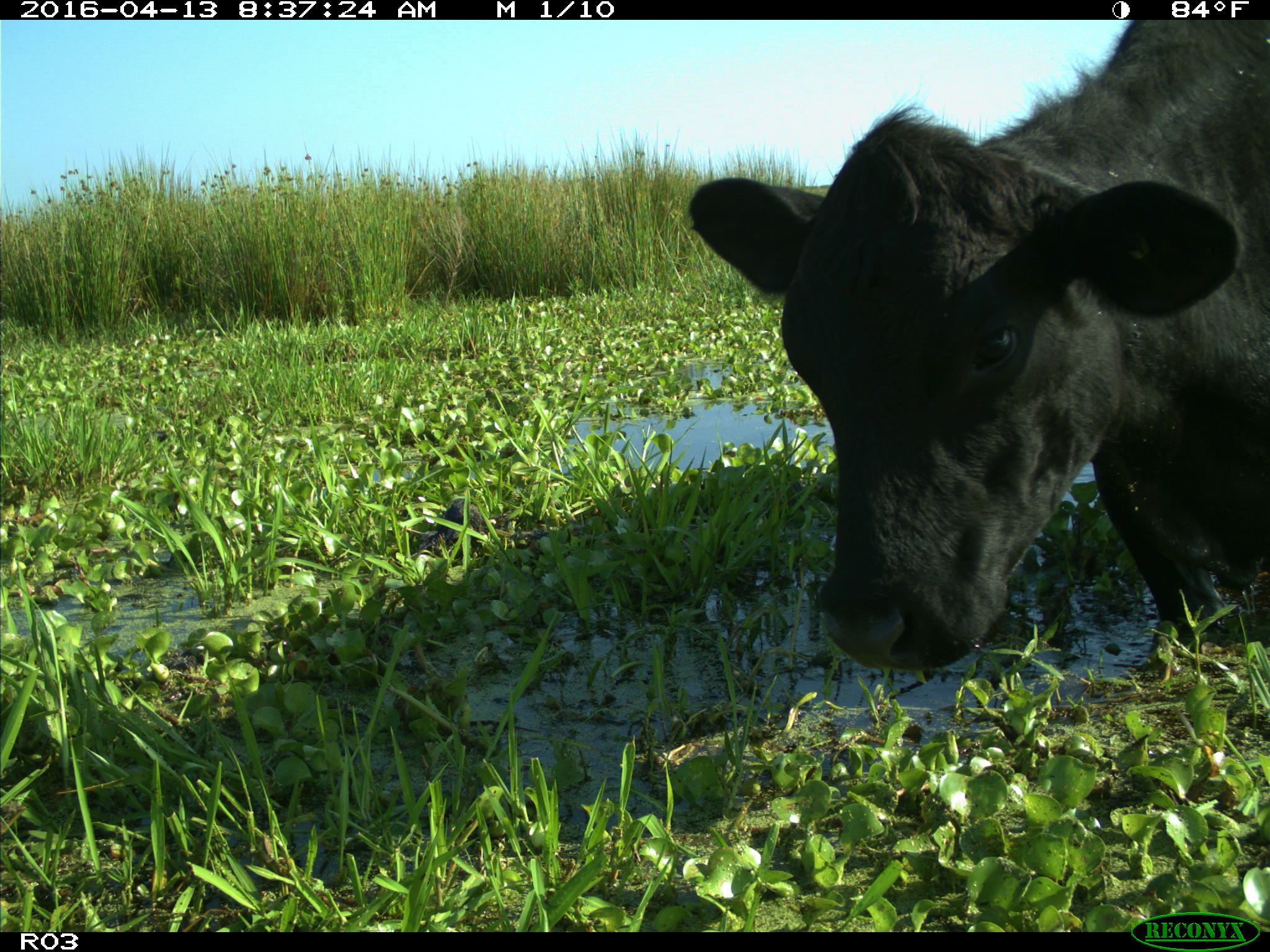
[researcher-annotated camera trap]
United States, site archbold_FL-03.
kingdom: Animalia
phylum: Chordata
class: Mammalia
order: Artiodactyla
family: Bovidae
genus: Bos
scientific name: Bos taurus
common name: domestic cow